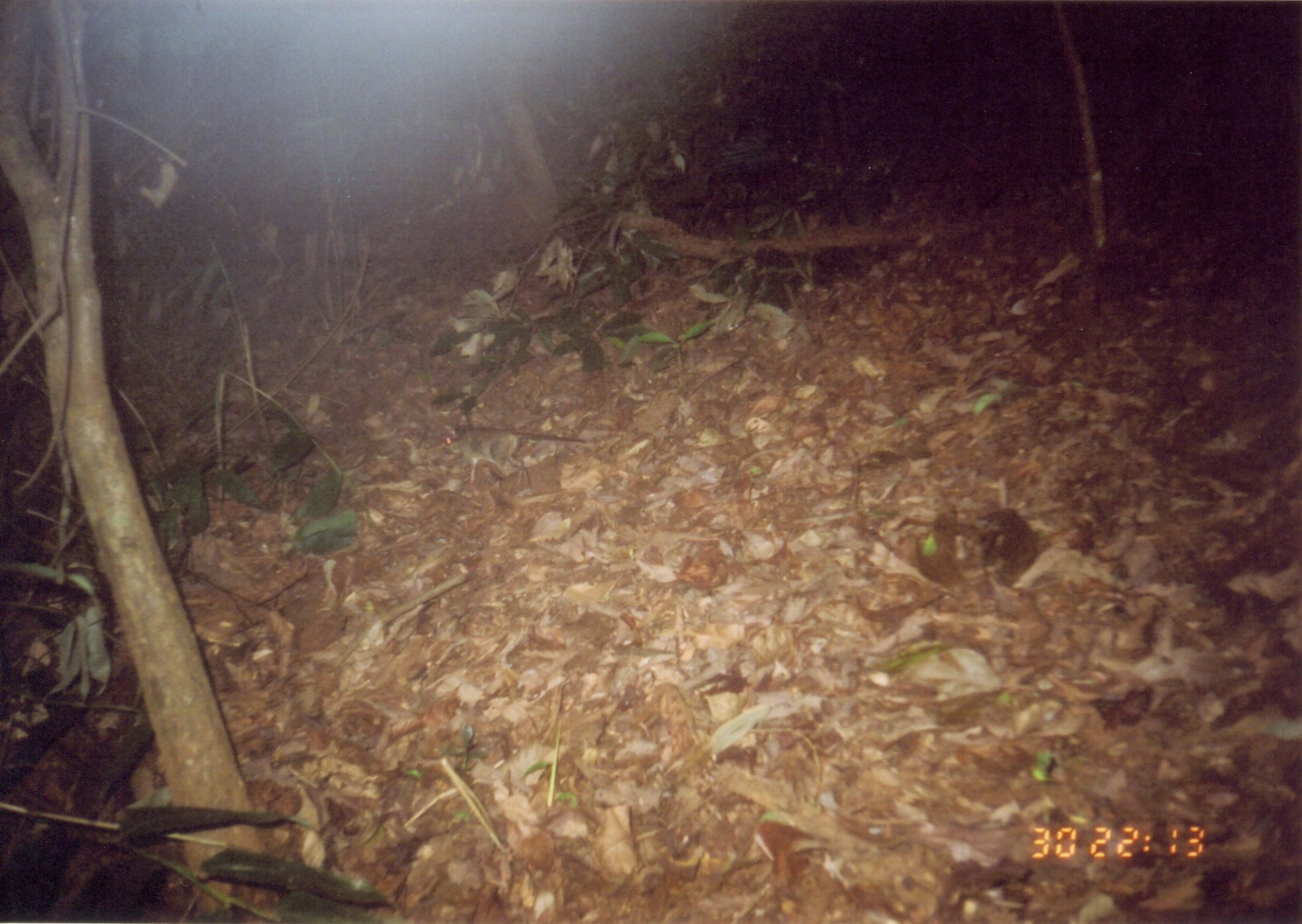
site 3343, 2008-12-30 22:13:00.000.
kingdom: Animalia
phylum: Chordata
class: Mammalia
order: Macroscelidea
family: Macroscelididae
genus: Petrodromus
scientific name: Petrodromus tetradactylus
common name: four-toed sengi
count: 1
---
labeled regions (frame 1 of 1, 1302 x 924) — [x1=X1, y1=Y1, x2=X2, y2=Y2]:
petrodromus tetradactylus: [x1=440, y1=425, x2=588, y2=494]